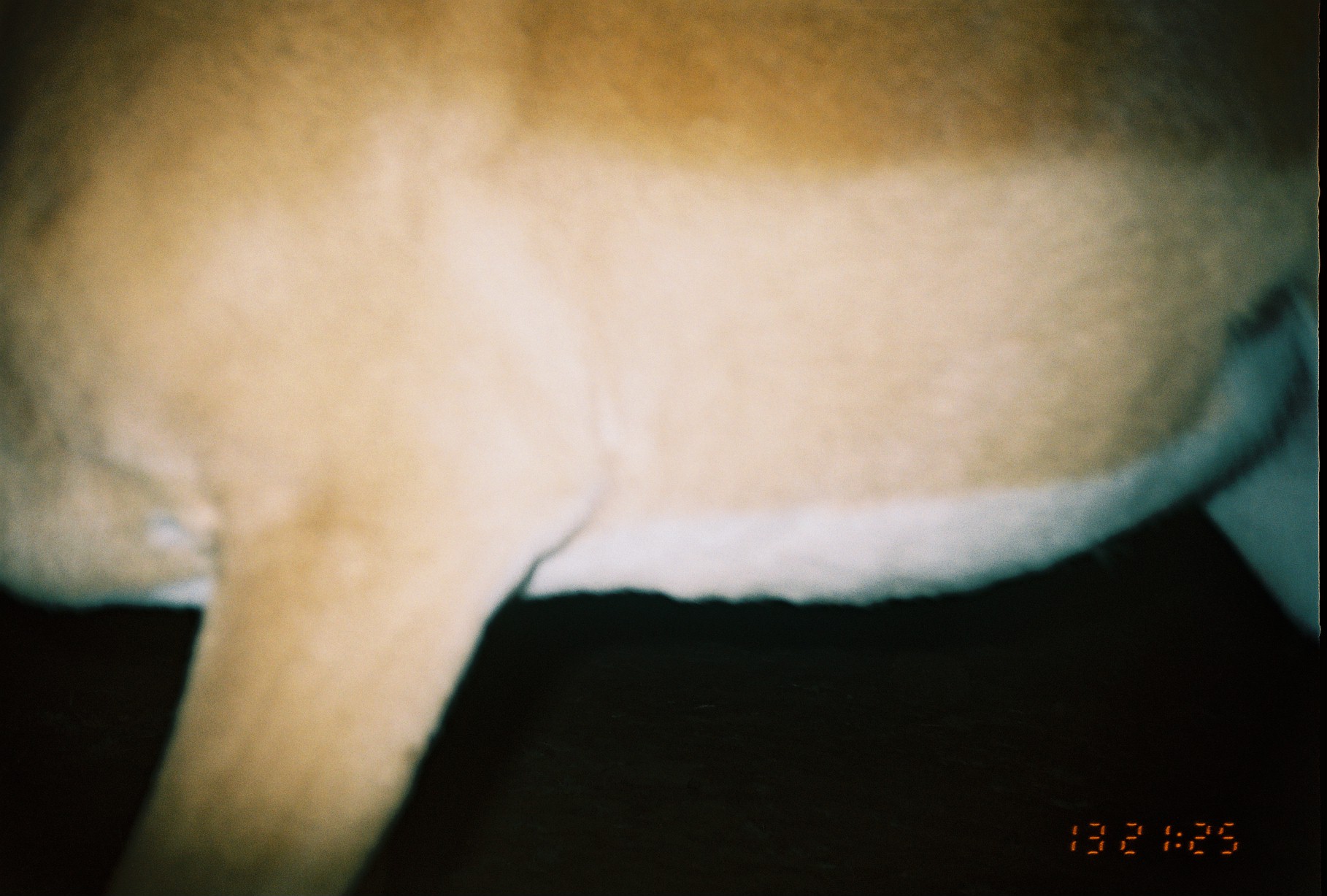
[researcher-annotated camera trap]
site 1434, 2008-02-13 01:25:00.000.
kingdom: Animalia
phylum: Chordata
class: Mammalia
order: Artiodactyla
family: Bovidae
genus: Aepyceros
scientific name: Aepyceros melampus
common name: impala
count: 1